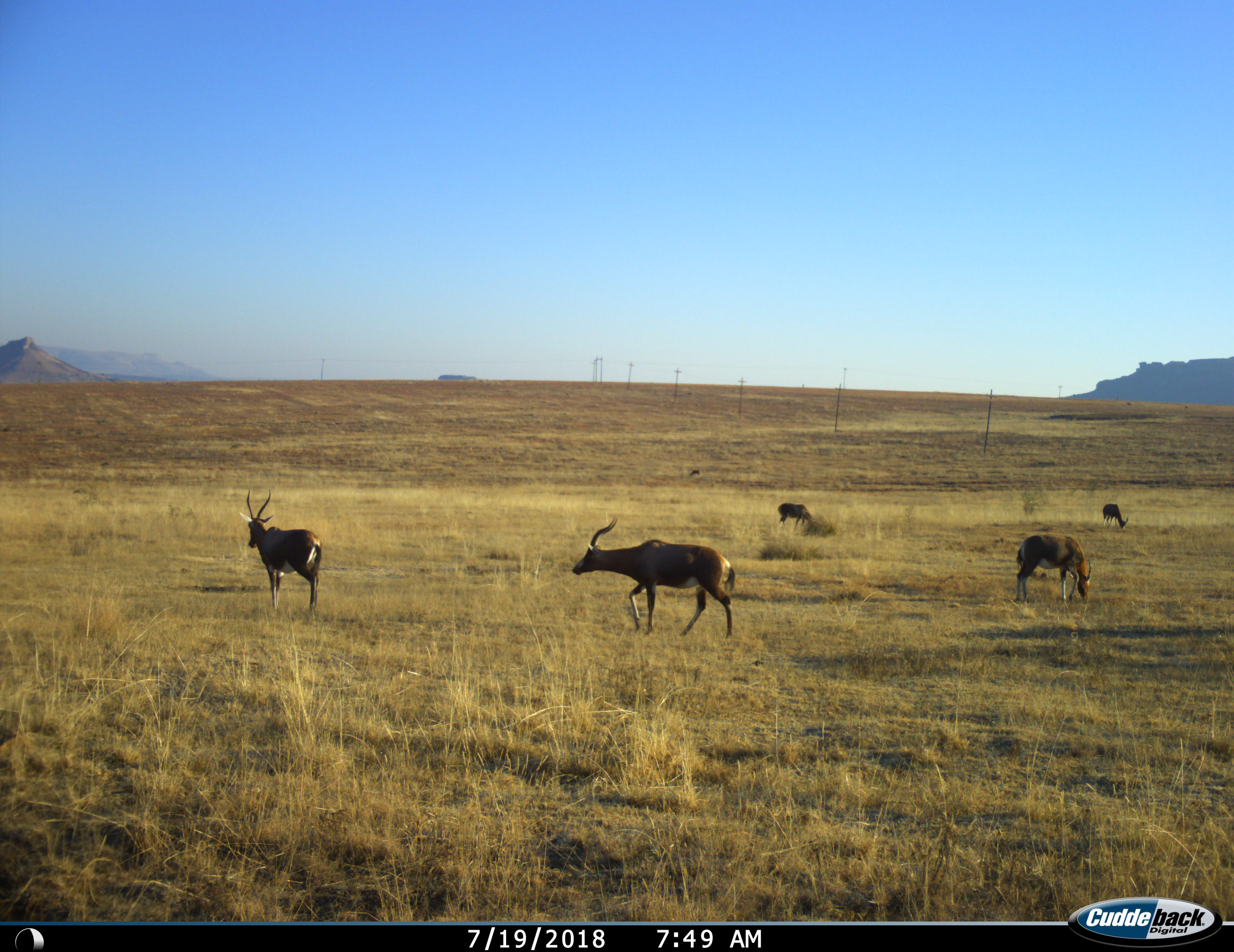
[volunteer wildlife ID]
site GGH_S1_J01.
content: unidentified animal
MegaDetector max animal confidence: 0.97